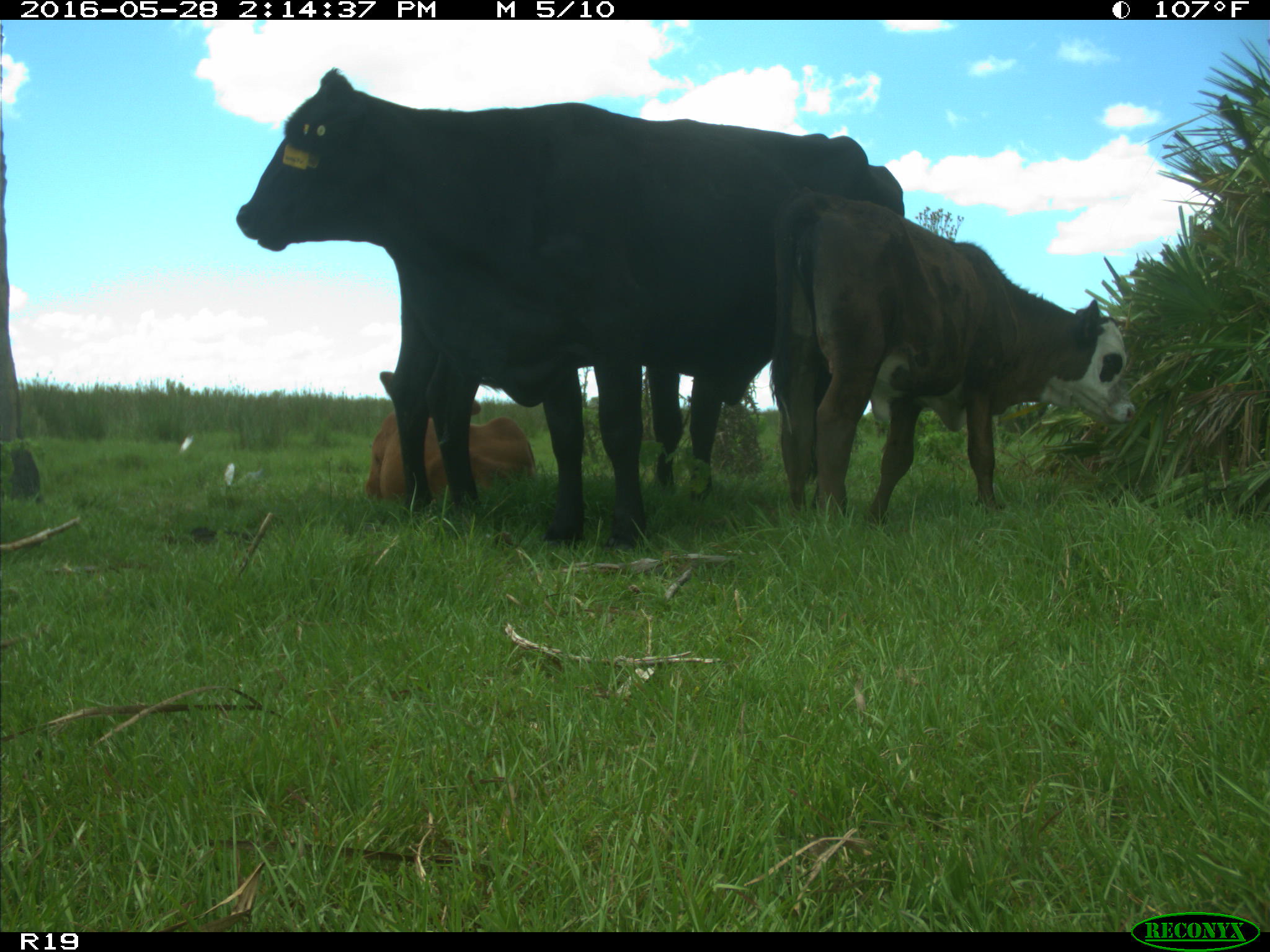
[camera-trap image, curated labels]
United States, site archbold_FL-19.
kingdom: Animalia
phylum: Chordata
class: Mammalia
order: Artiodactyla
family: Bovidae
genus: Bos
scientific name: Bos taurus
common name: domestic cow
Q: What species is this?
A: Bos taurus (domestic cow).